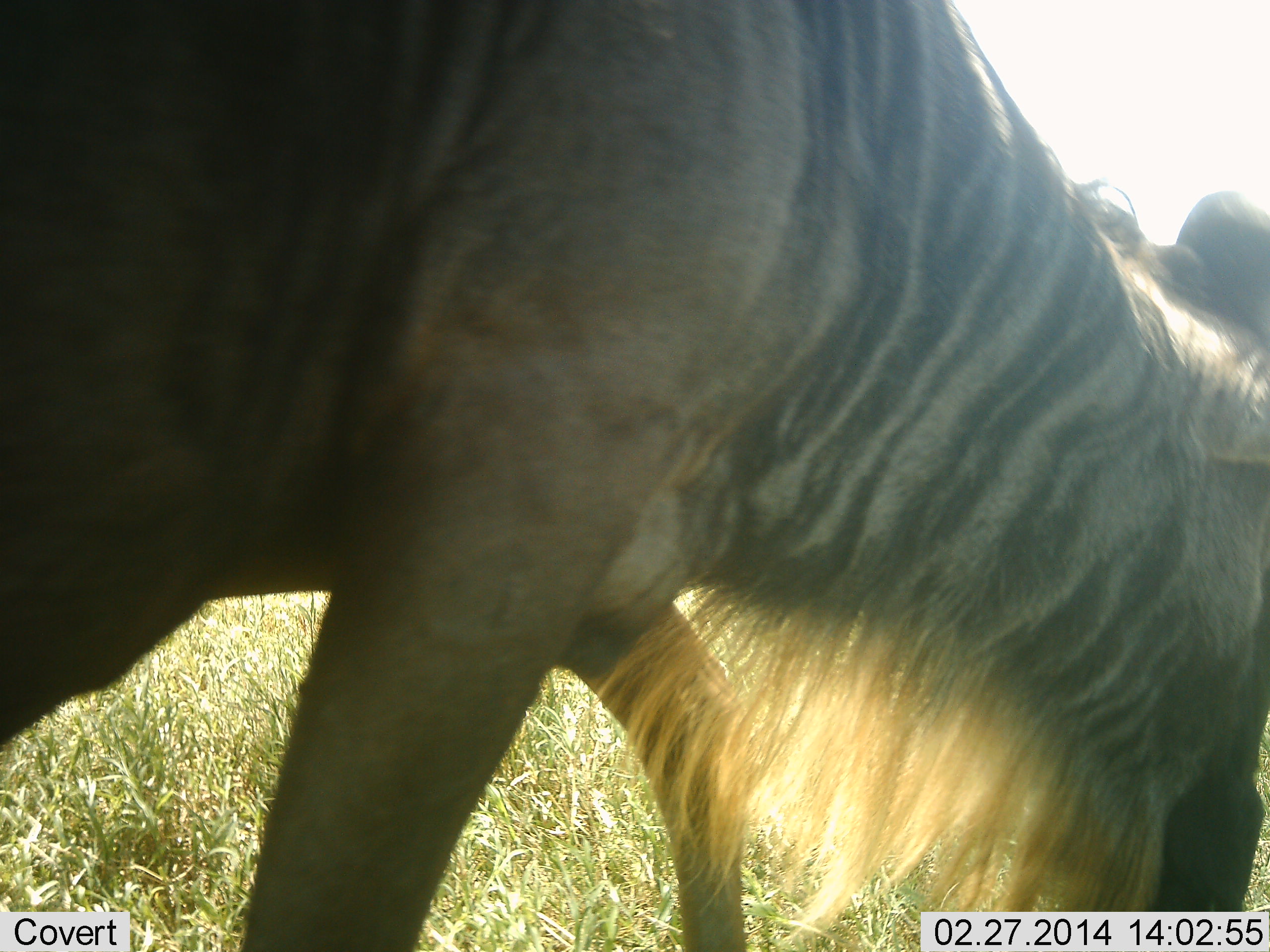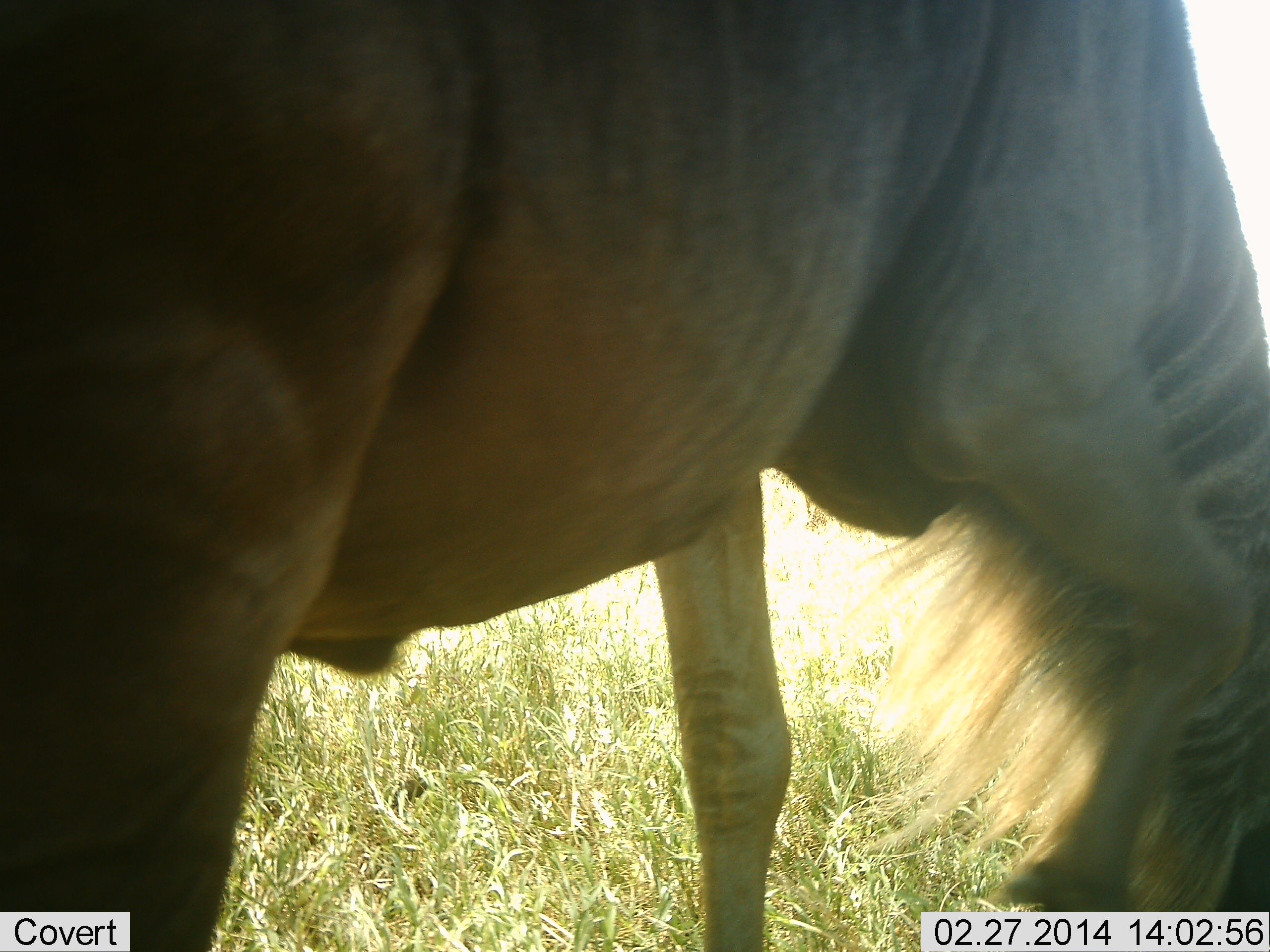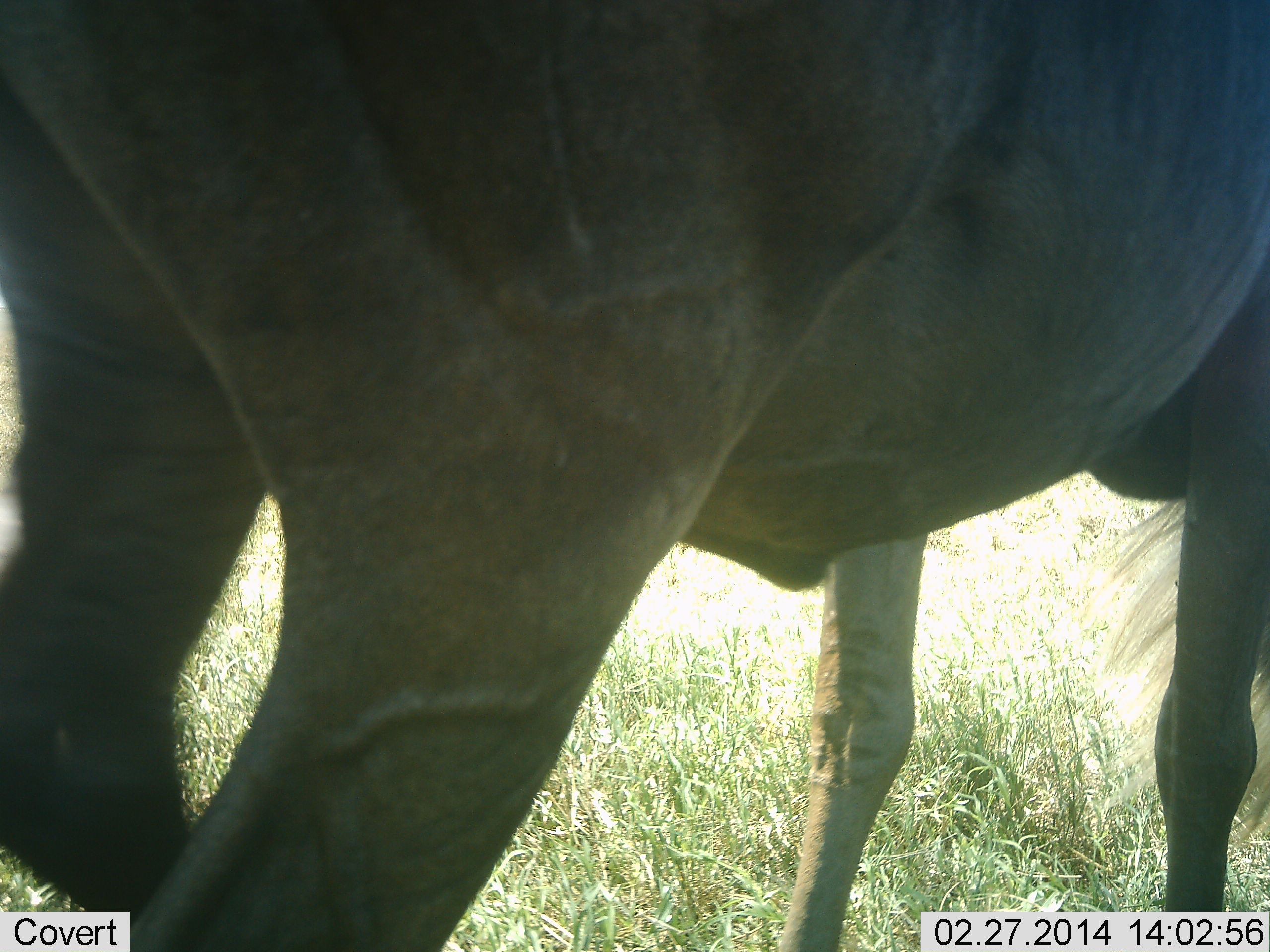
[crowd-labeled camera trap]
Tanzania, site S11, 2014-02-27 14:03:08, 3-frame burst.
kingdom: Animalia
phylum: Chordata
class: Mammalia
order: Artiodactyla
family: Bovidae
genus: Connochaetes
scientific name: Connochaetes taurinus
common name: blue wildebeest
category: wildebeest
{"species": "wildebeest (blue wildebeest) (Connochaetes taurinus)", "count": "1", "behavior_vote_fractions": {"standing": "16%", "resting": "0%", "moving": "55%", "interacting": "0%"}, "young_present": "0%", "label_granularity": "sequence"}